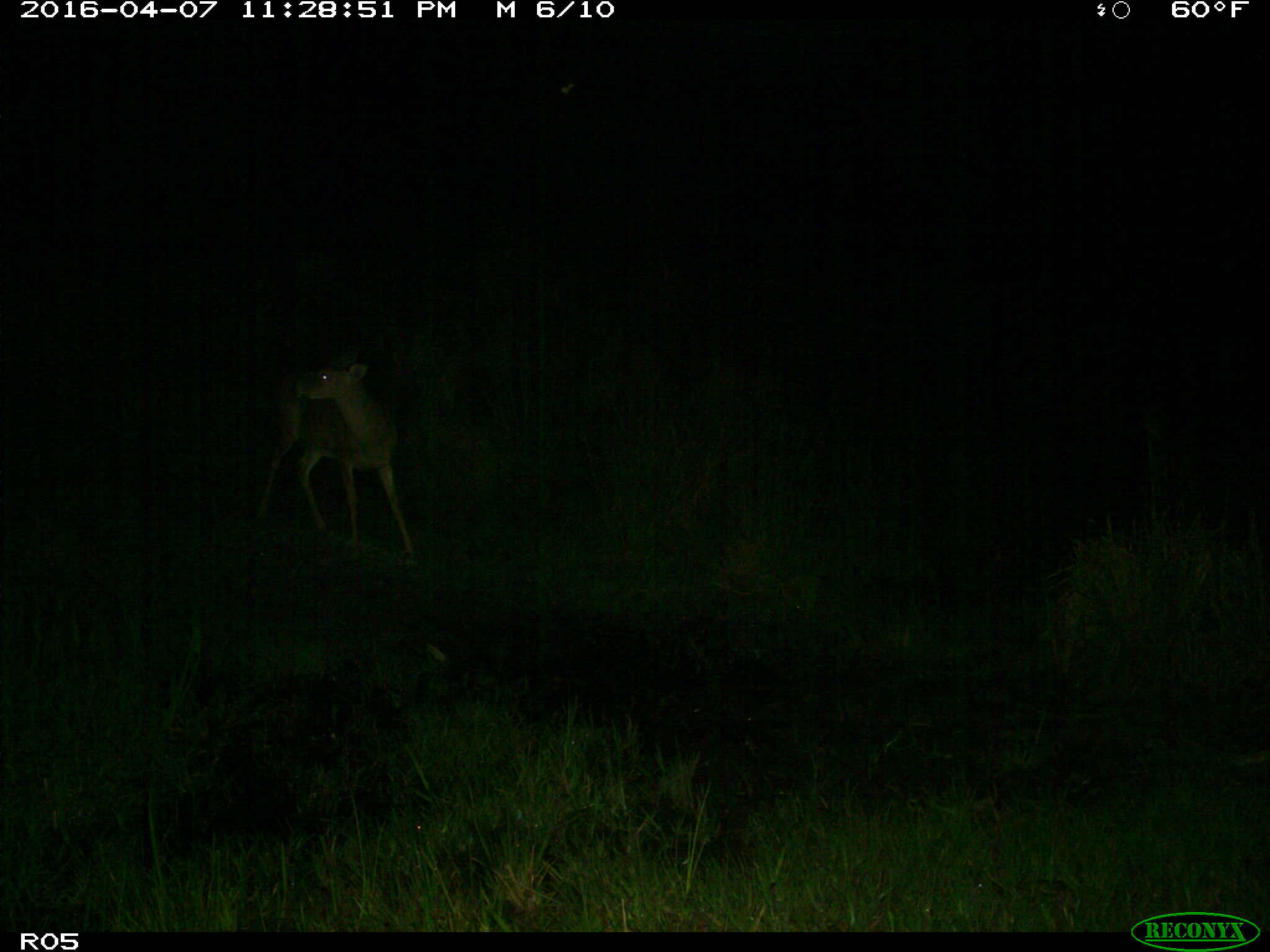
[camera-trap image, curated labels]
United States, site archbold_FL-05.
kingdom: Animalia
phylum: Chordata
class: Mammalia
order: Artiodactyla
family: Cervidae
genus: Odocoileus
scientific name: Odocoileus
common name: deer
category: unidentified deer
Unidentified deer (deer) (Odocoileus).